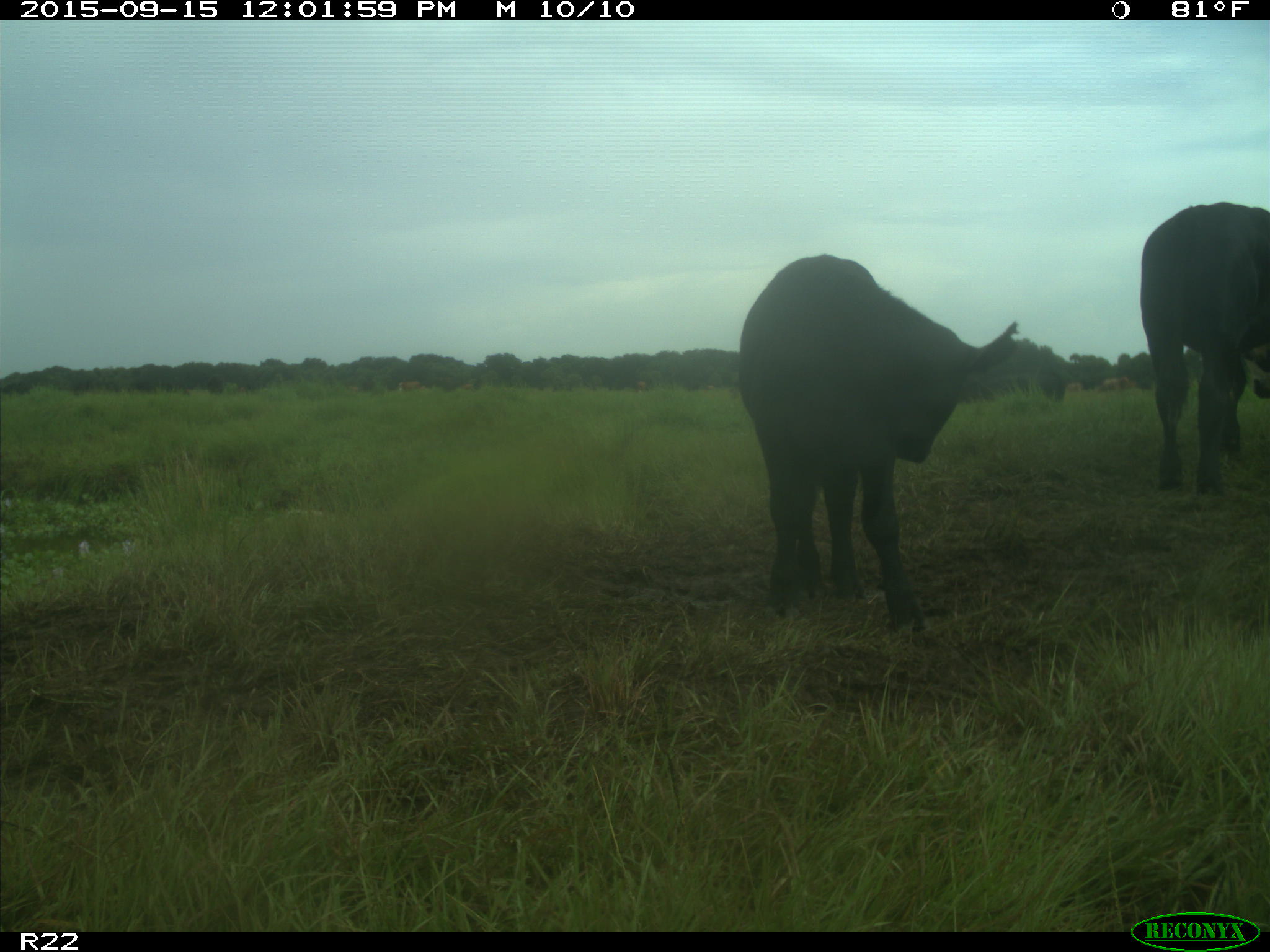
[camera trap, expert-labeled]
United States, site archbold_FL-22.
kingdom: Animalia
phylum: Chordata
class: Mammalia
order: Artiodactyla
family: Bovidae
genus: Bos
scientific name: Bos taurus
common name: domestic cow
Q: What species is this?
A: Bos taurus (domestic cow).